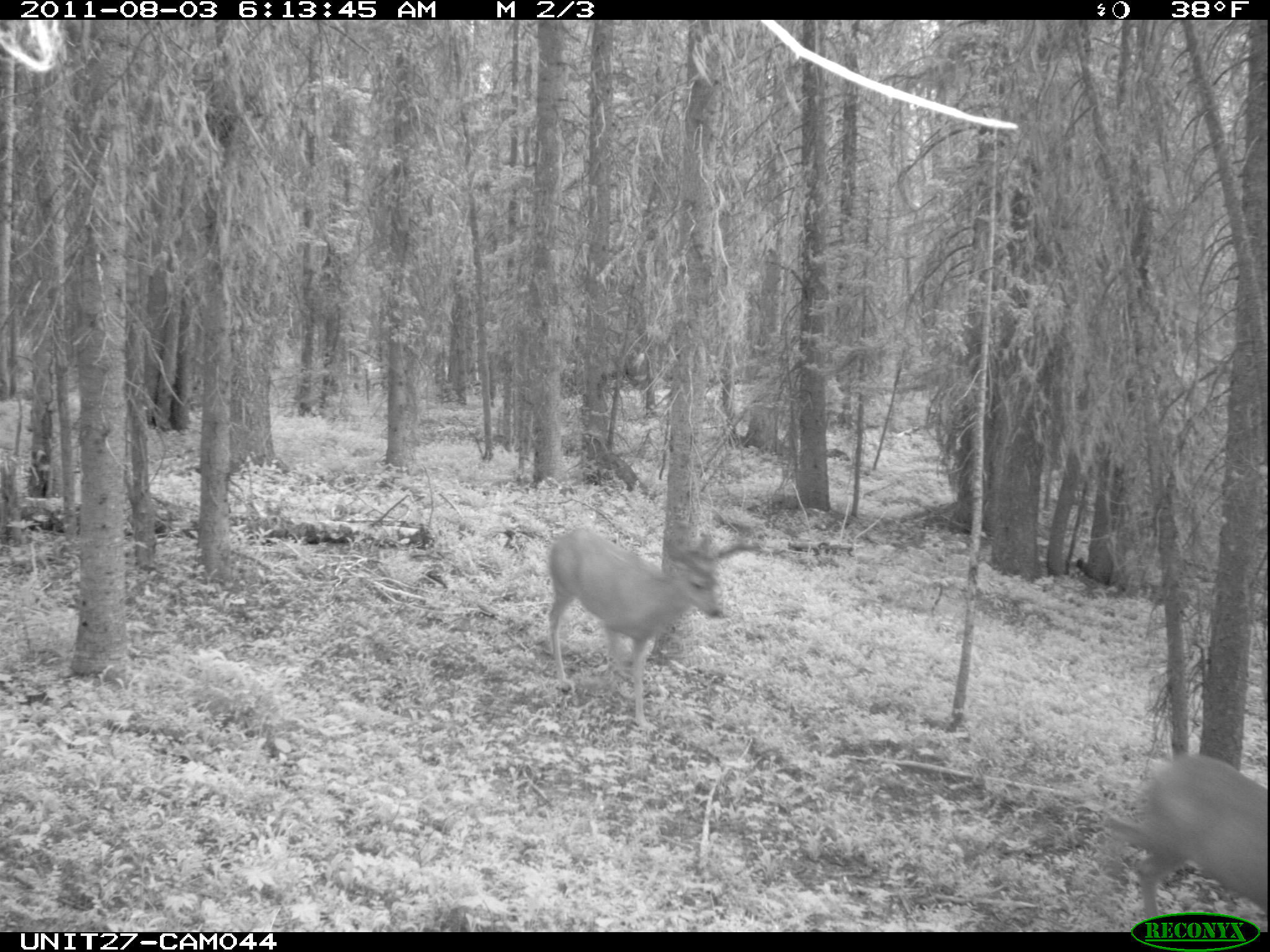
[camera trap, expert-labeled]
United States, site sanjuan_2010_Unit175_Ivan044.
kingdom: Animalia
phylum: Chordata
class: Mammalia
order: Artiodactyla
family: Cervidae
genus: Odocoileus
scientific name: Odocoileus hemionus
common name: mule deer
Odocoileus hemionus (mule deer).